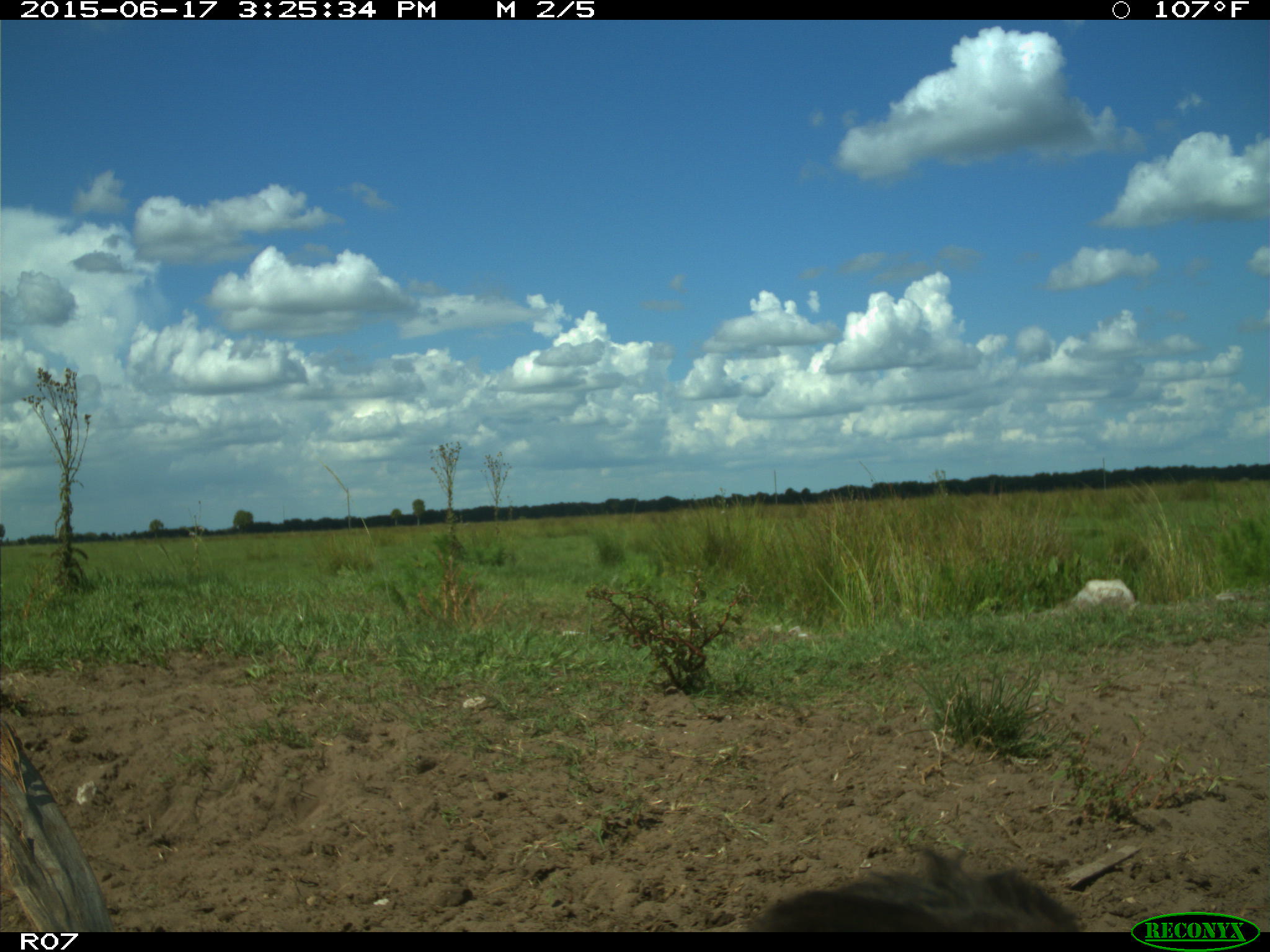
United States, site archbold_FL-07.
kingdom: Animalia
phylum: Chordata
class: Mammalia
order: Artiodactyla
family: Bovidae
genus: Bos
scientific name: Bos taurus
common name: domestic cow